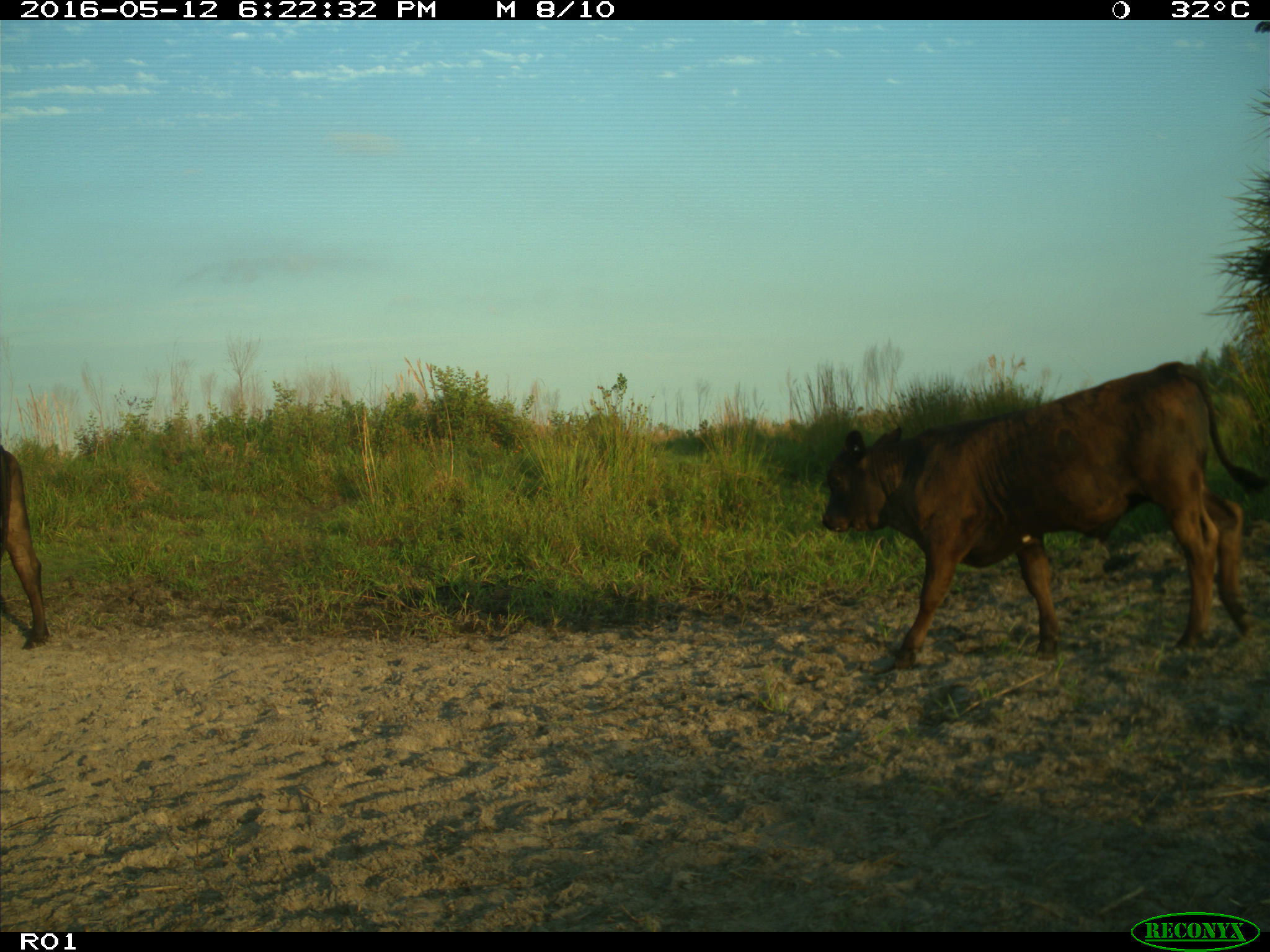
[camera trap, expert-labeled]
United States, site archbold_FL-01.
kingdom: Animalia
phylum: Chordata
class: Mammalia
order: Artiodactyla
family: Bovidae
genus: Bos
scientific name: Bos taurus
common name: domestic cow